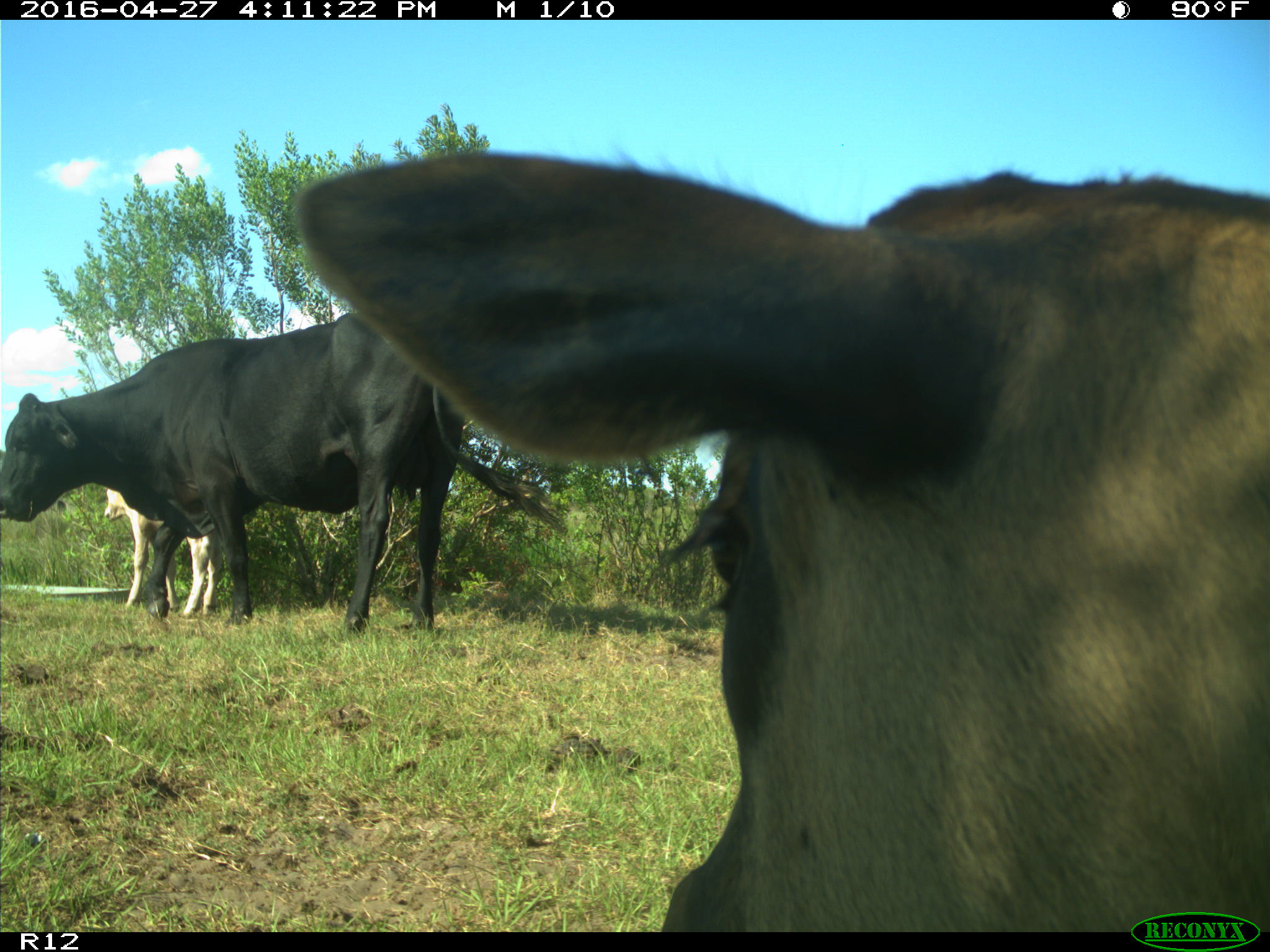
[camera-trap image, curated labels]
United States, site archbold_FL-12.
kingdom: Animalia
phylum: Chordata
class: Mammalia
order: Artiodactyla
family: Bovidae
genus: Bos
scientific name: Bos taurus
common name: domestic cow